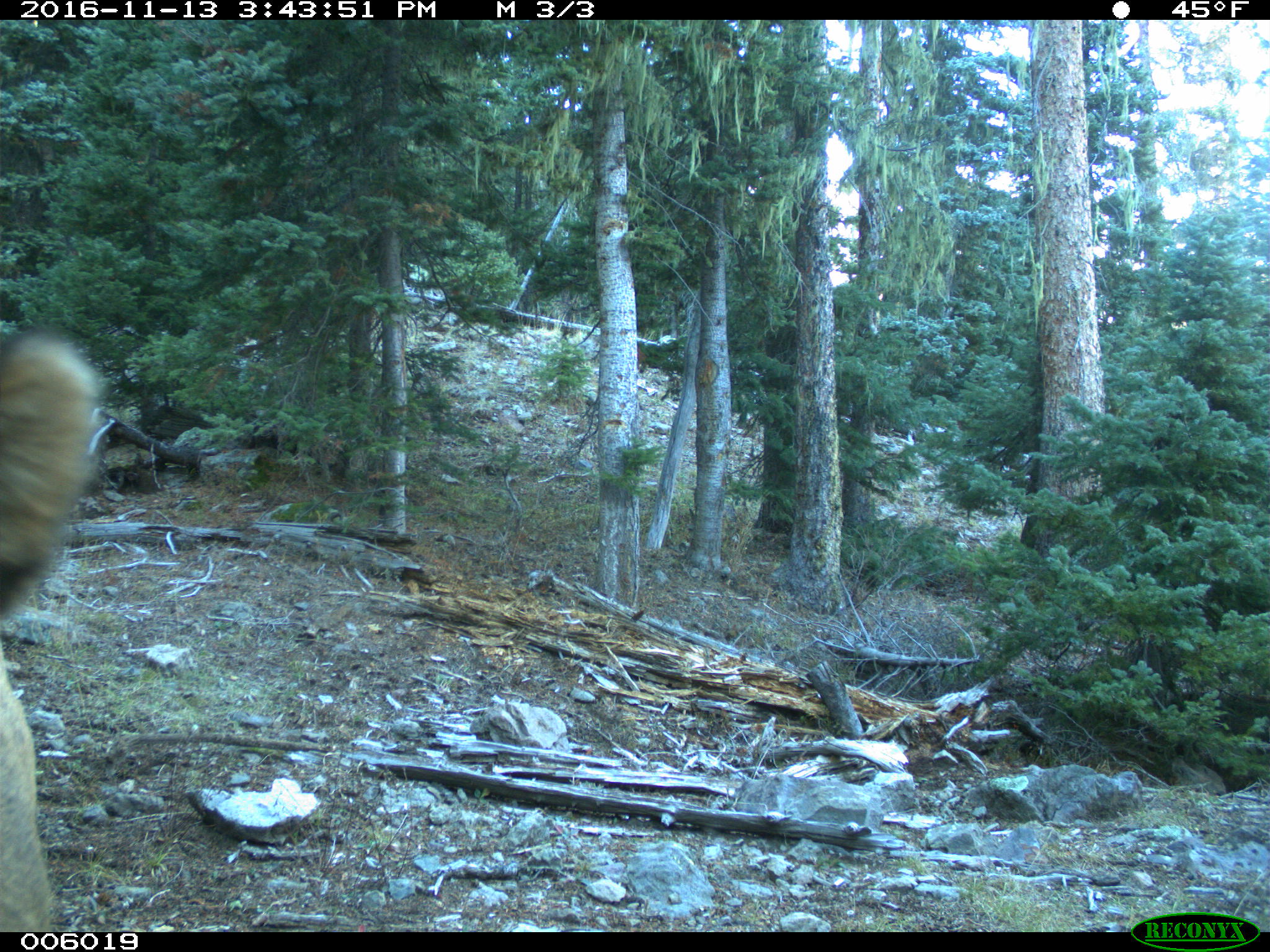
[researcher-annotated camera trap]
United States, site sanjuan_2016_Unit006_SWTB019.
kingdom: Animalia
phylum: Chordata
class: Mammalia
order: Artiodactyla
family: Cervidae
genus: Cervus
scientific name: Cervus elaphus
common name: red deer